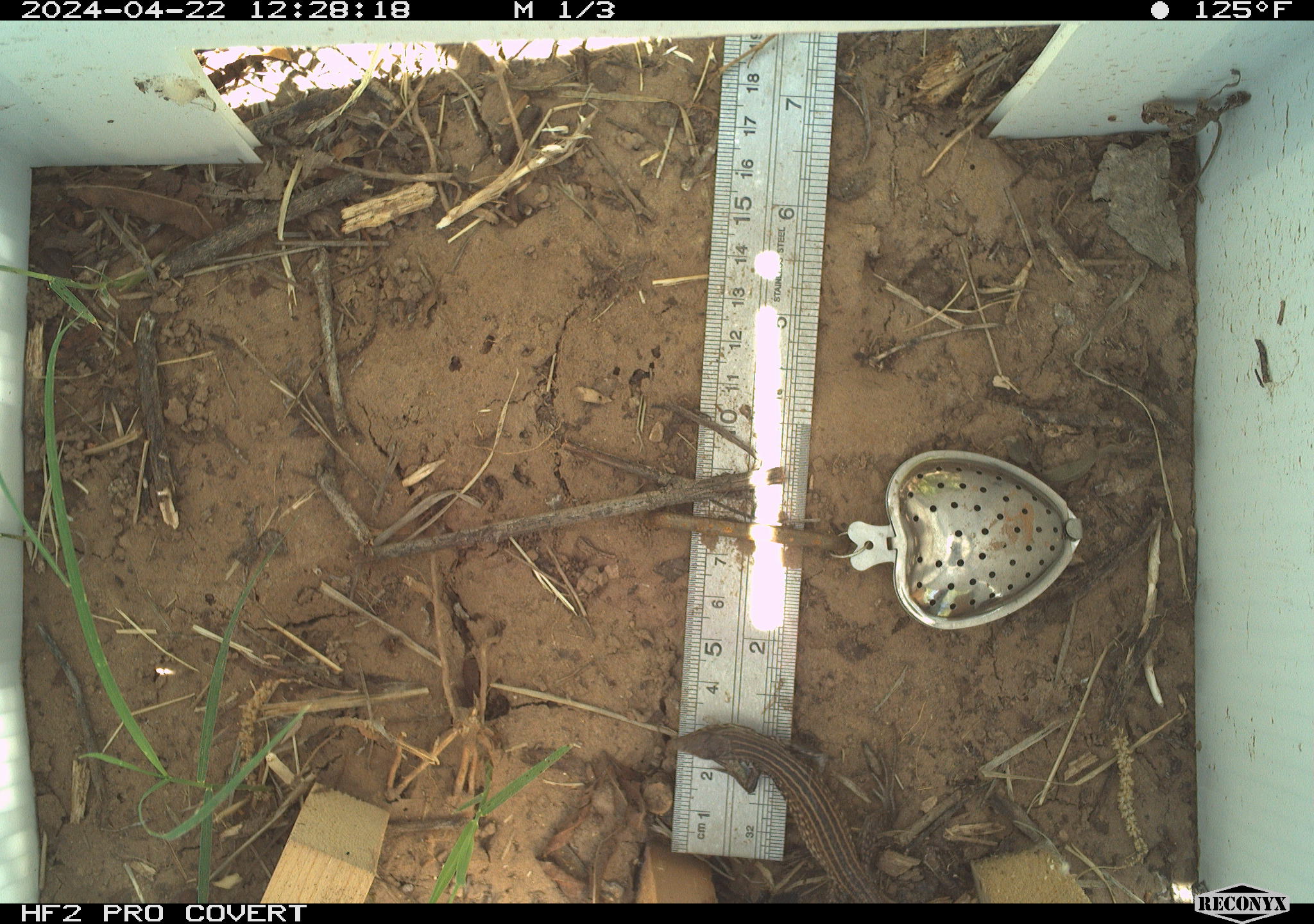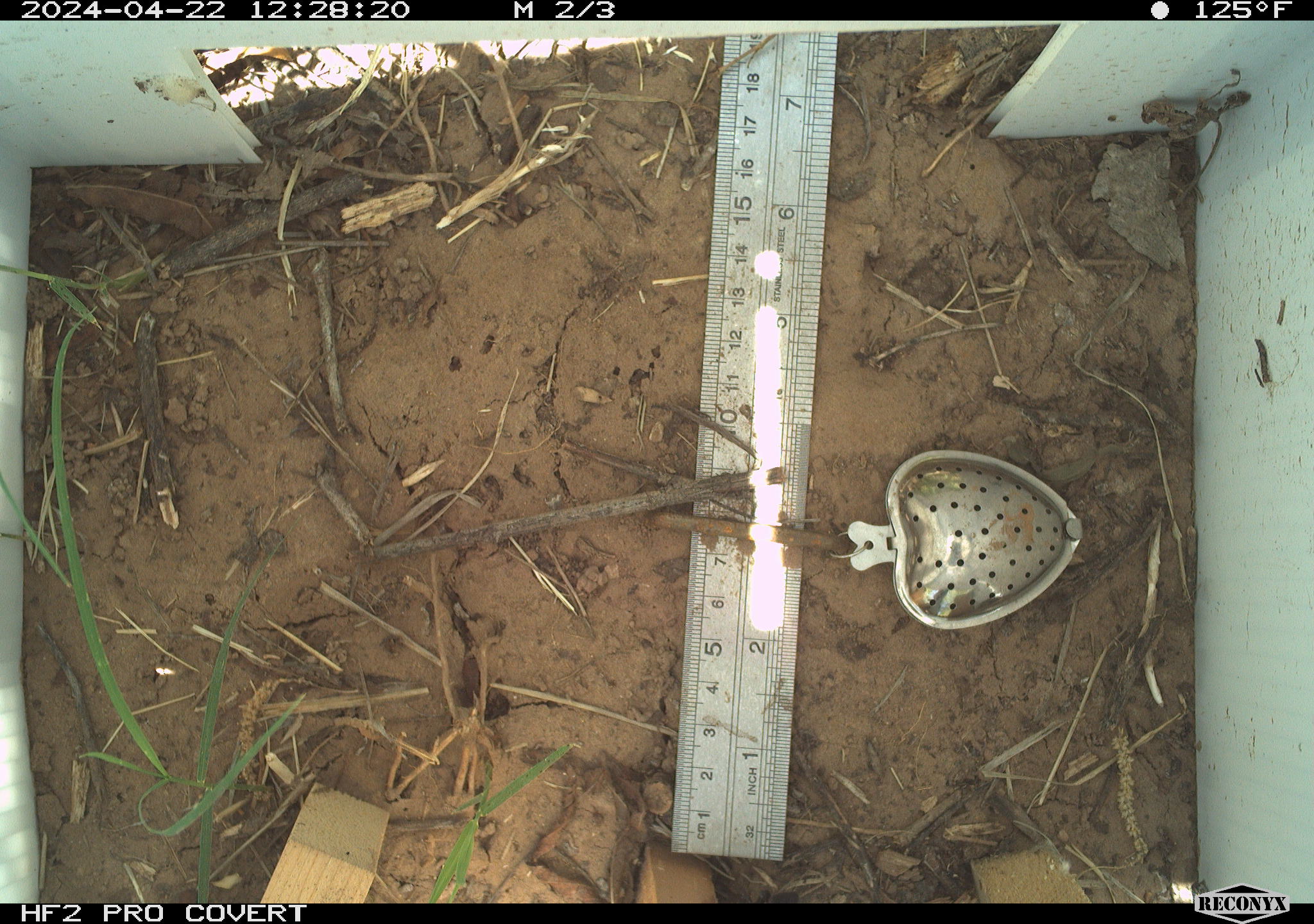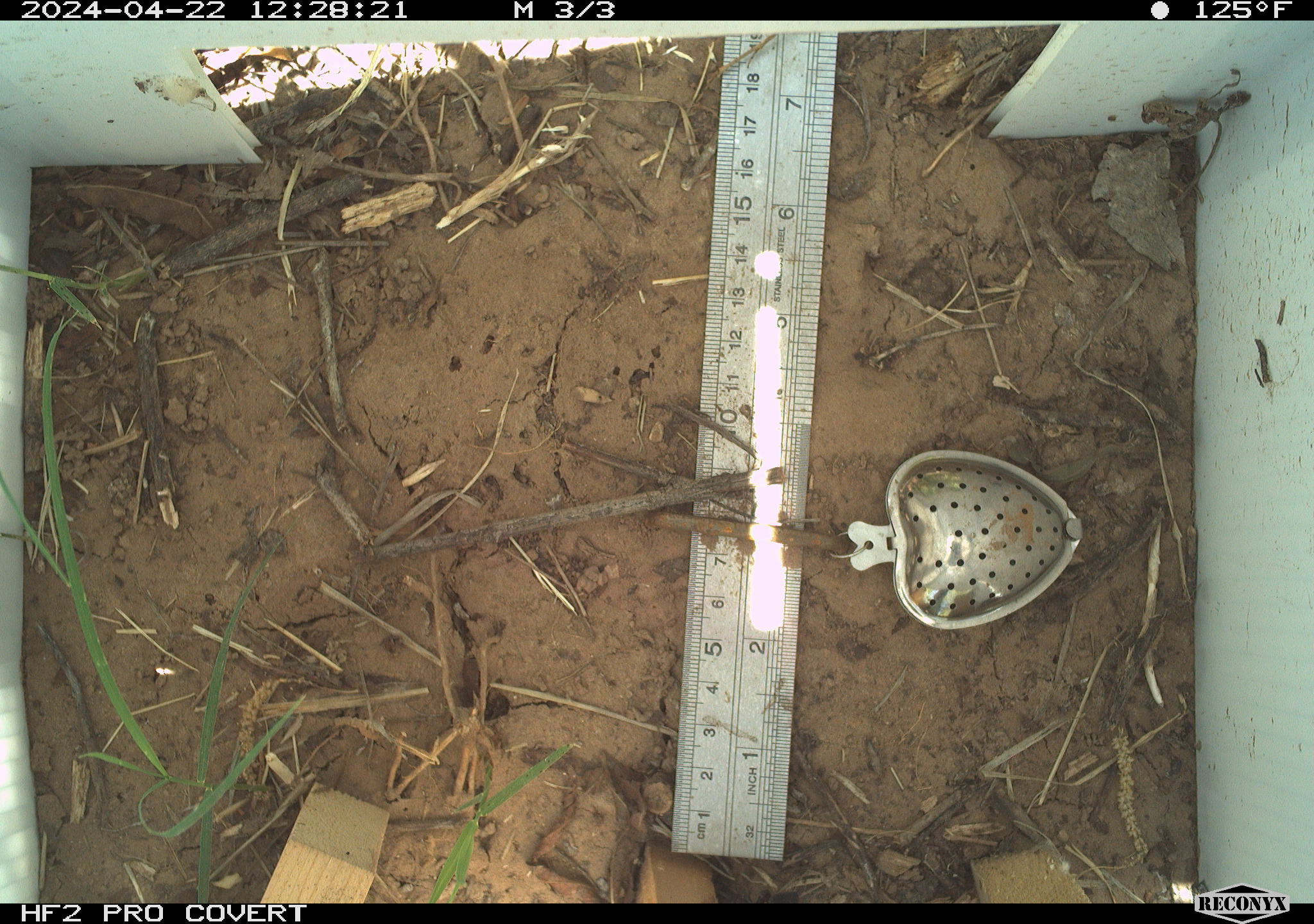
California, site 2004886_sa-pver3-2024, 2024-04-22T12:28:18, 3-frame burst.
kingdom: Animalia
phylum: Chordata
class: Reptilia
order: Squamata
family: Teiidae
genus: Aspidoscelis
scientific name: Aspidoscelis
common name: whiptail lizards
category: aspidoscelis species